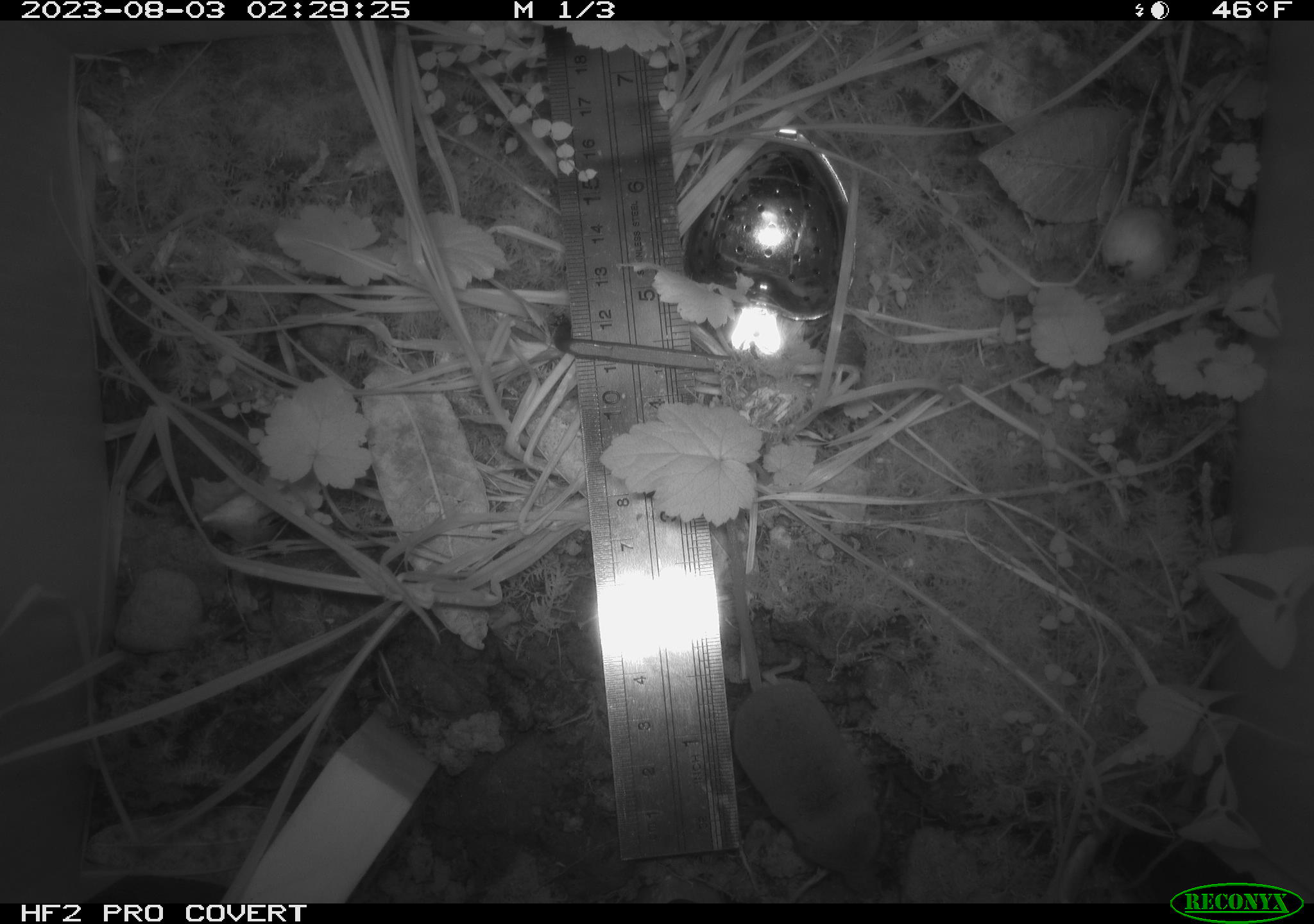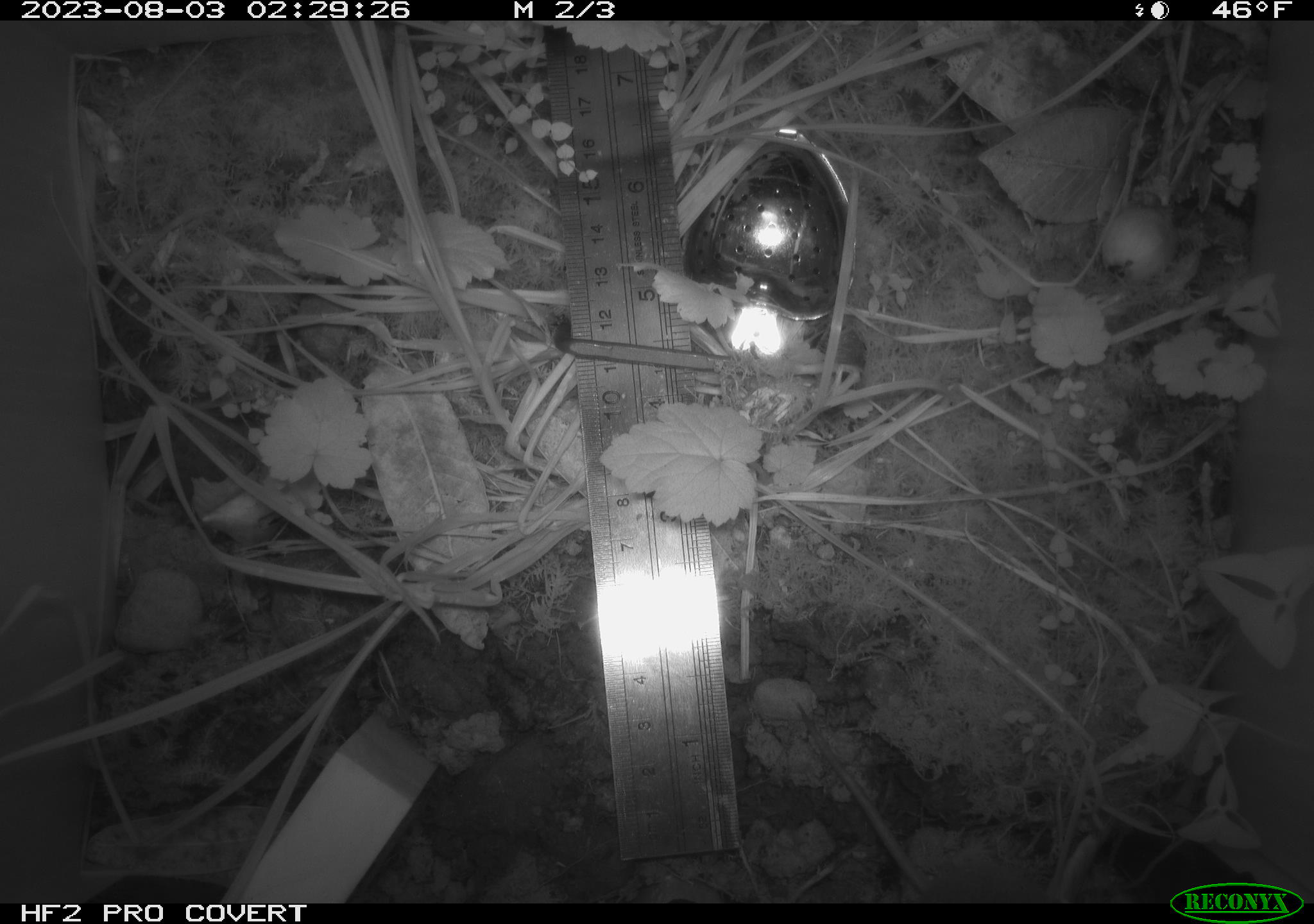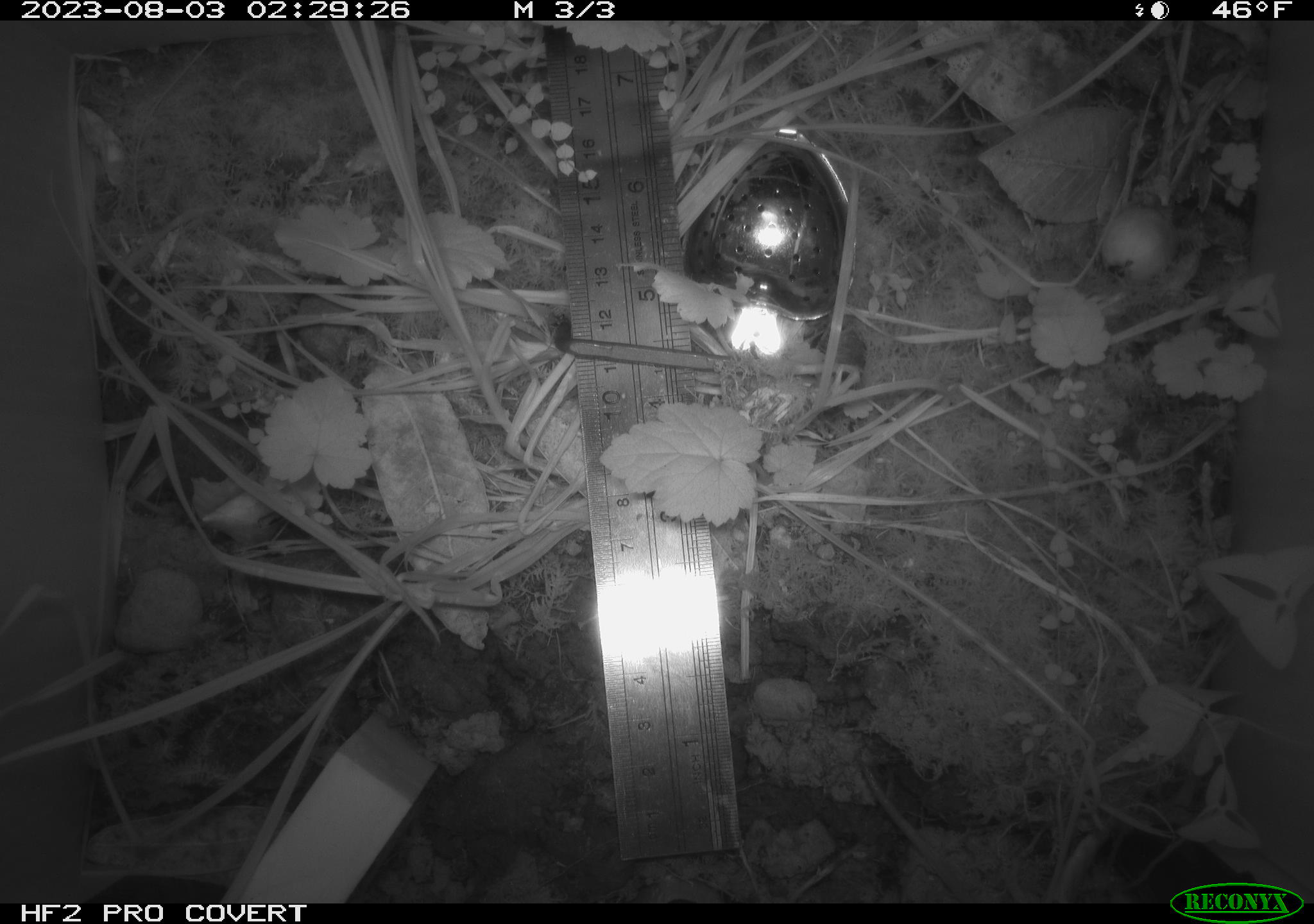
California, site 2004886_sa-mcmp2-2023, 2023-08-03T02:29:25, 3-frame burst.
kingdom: Animalia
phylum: Chordata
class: Mammalia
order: Eulipotyphla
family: Soricidae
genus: Sorex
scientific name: Sorex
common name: long-tailed shrew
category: sorex species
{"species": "sorex species (long-tailed shrew) (Sorex)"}